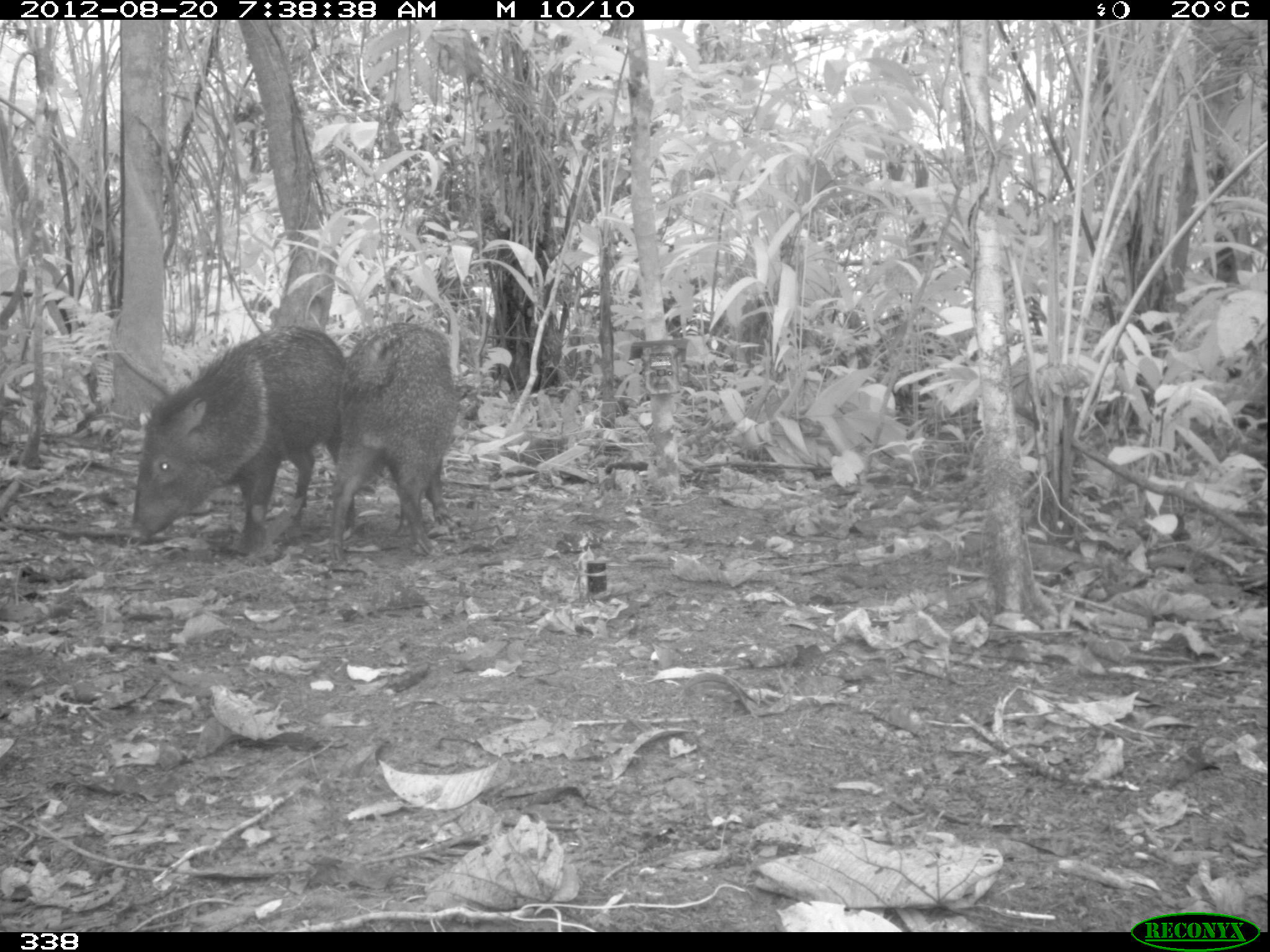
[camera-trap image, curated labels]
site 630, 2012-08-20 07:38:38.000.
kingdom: Animalia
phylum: Chordata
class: Mammalia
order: Artiodactyla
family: Tayassuidae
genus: Pecari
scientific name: Pecari tajacu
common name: collared peccary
Pecari tajacu (collared peccary).